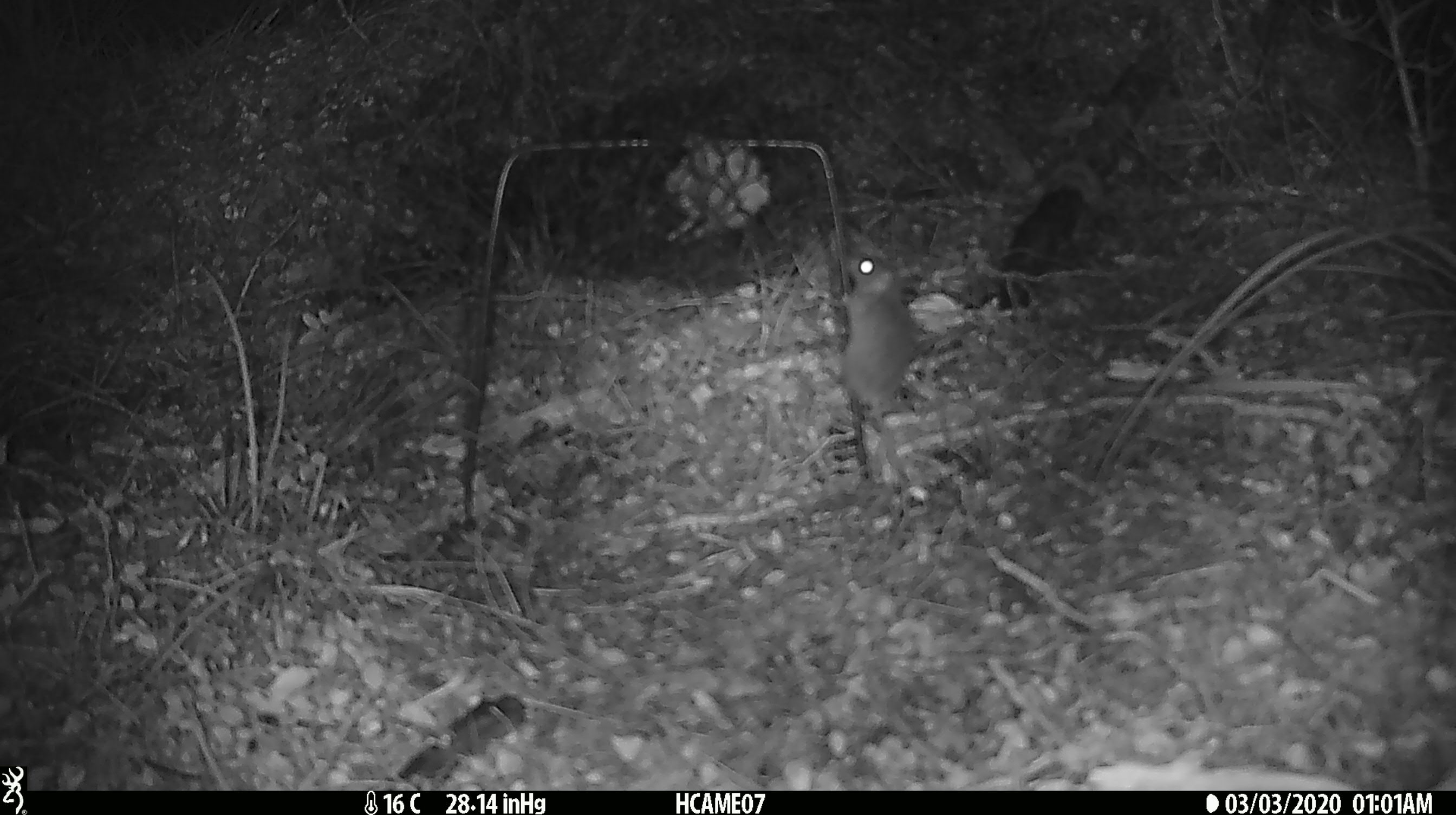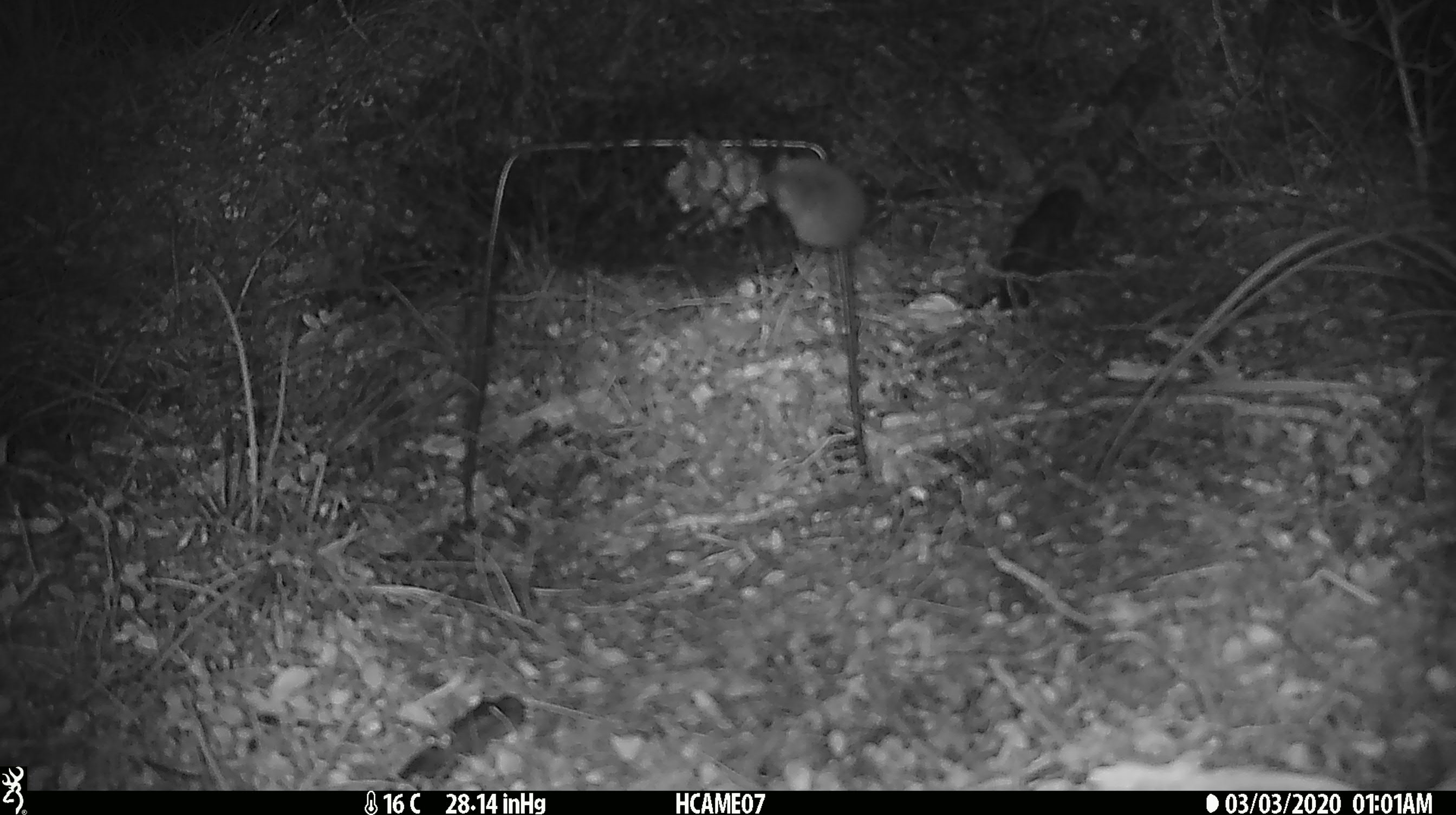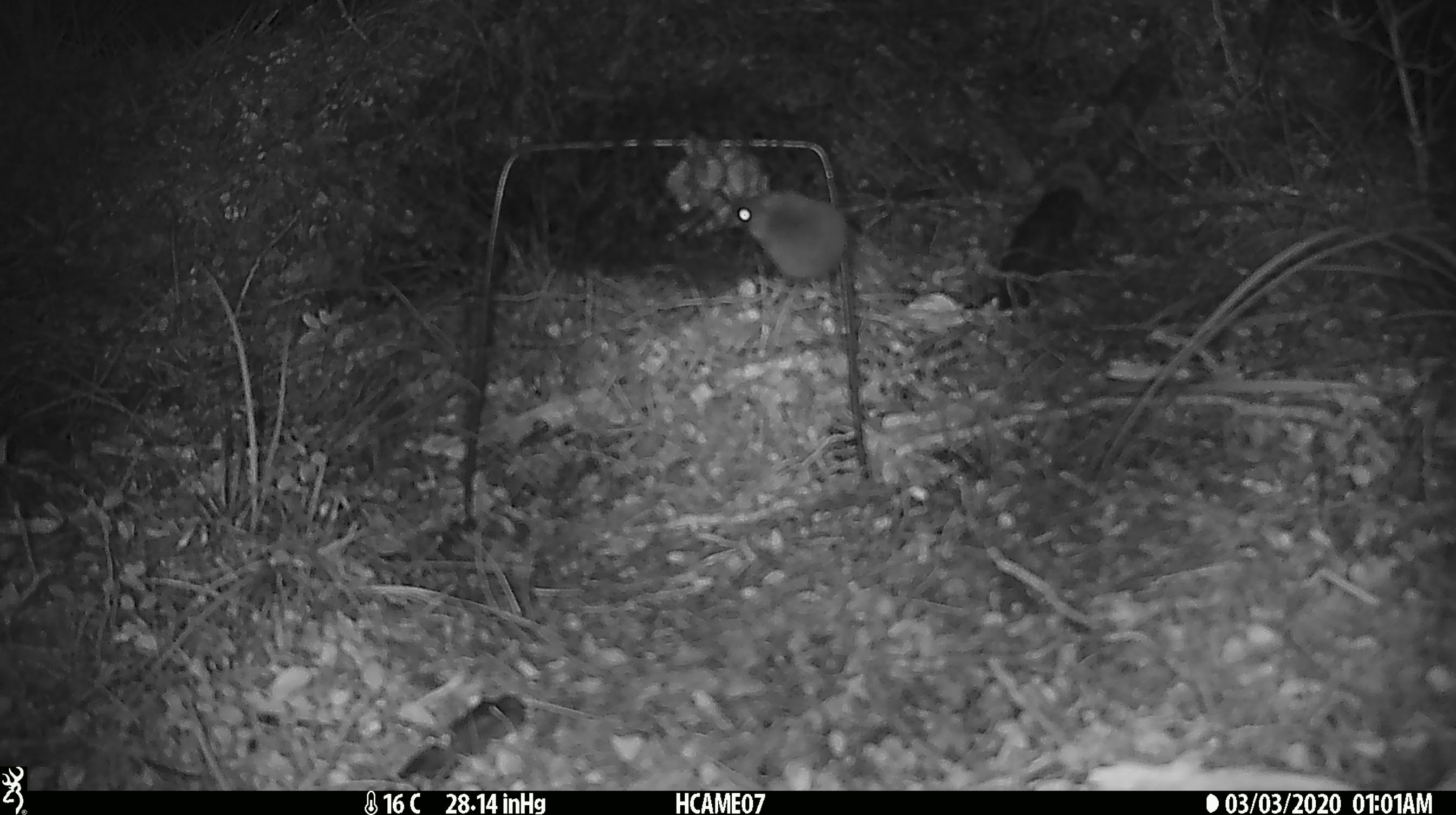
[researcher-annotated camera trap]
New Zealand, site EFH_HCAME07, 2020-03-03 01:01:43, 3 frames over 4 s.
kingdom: Animalia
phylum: Chordata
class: Mammalia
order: Rodentia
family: Muridae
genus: Mus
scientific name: Mus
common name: mouse